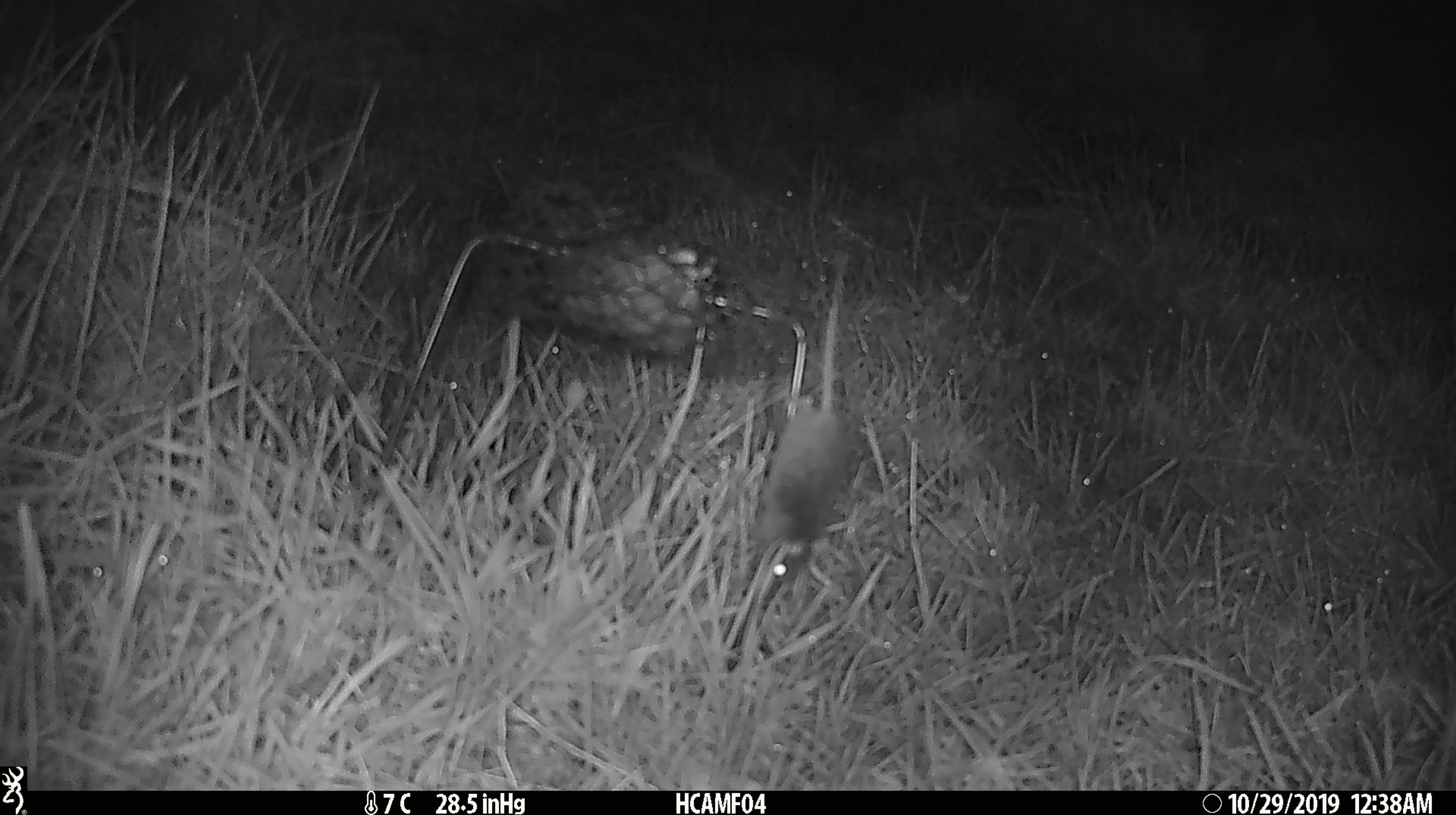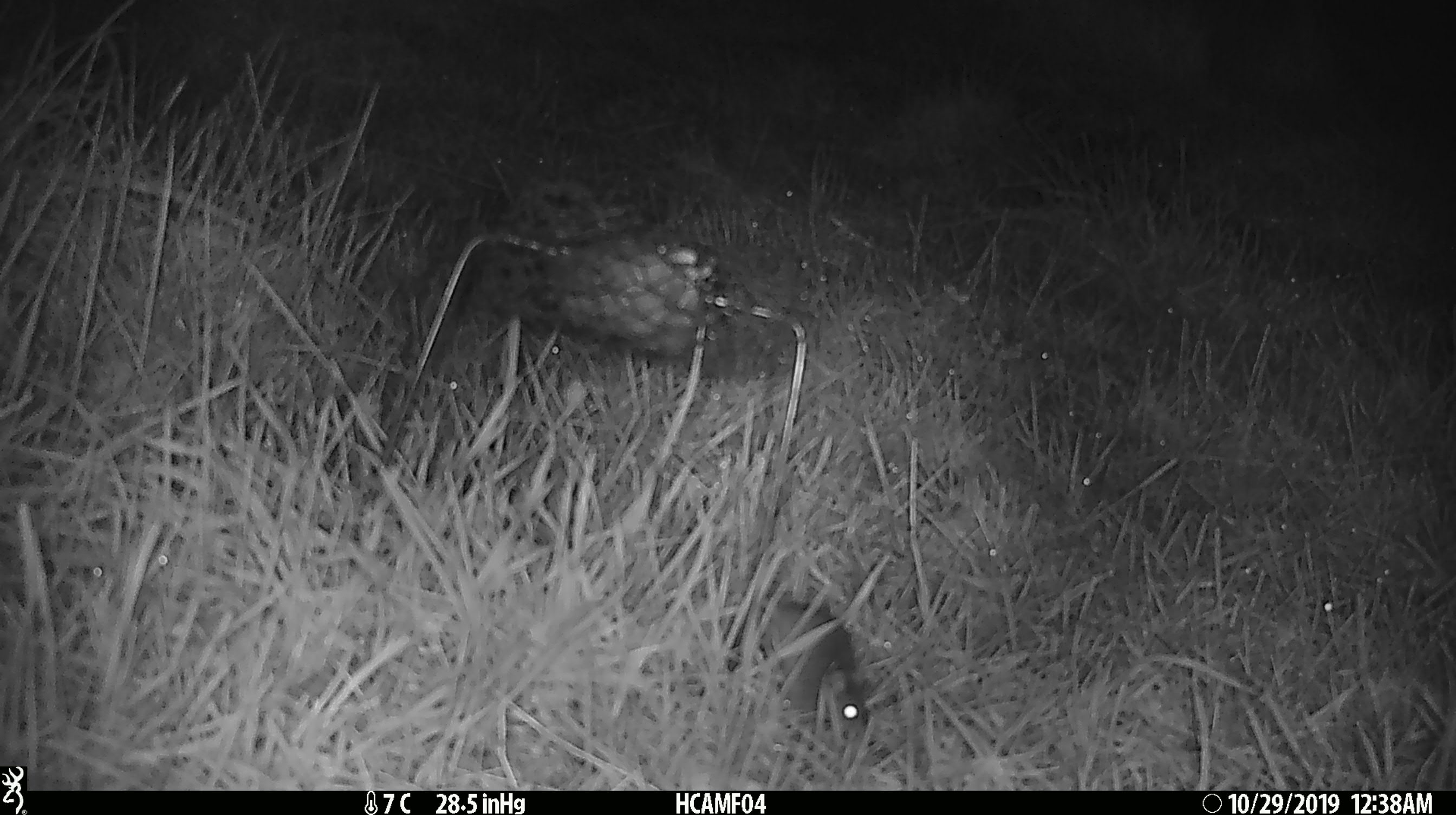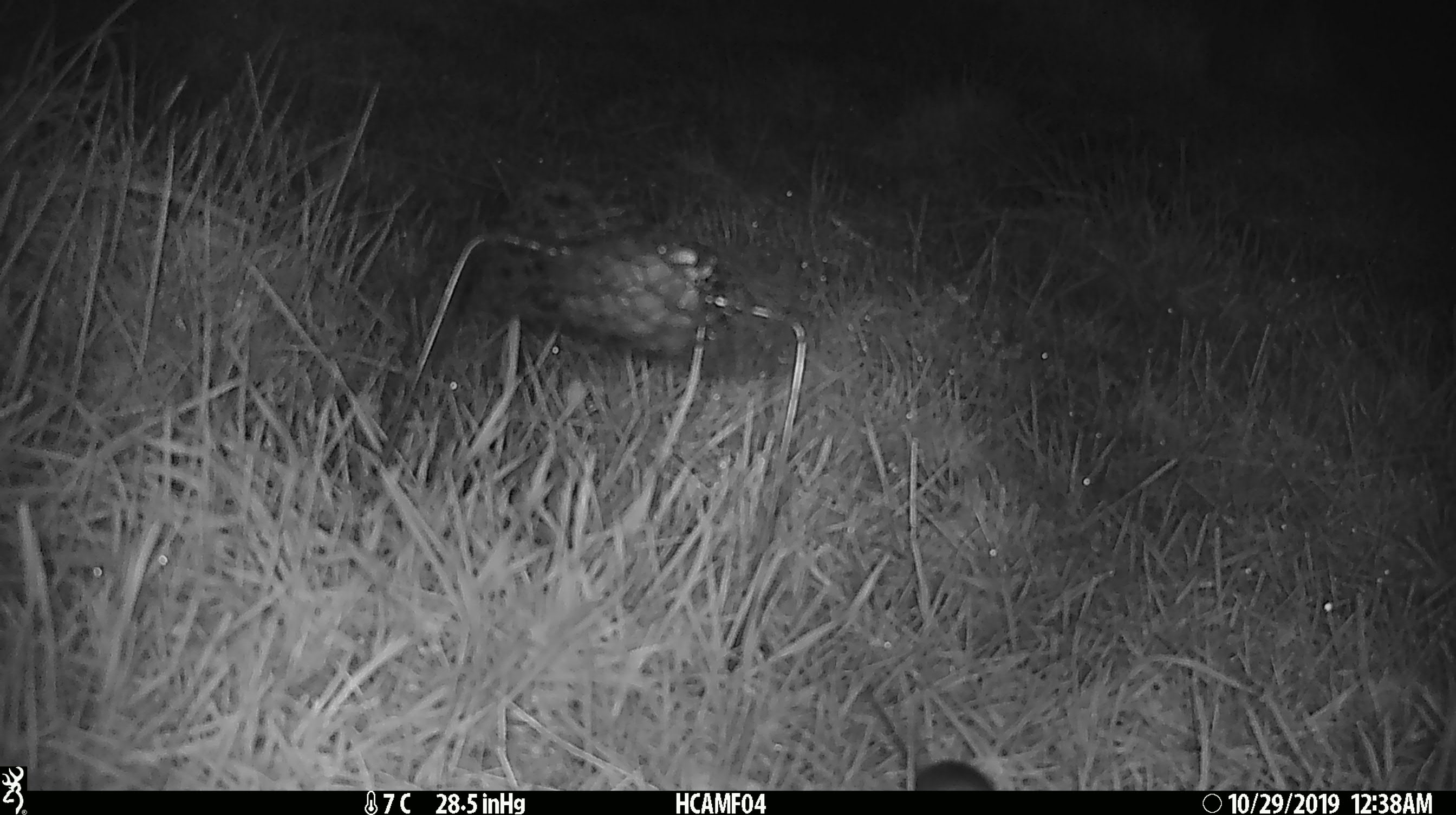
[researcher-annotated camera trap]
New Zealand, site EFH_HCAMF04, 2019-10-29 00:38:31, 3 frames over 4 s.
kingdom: Animalia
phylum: Chordata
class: Mammalia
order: Rodentia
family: Muridae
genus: Mus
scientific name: Mus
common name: mouse